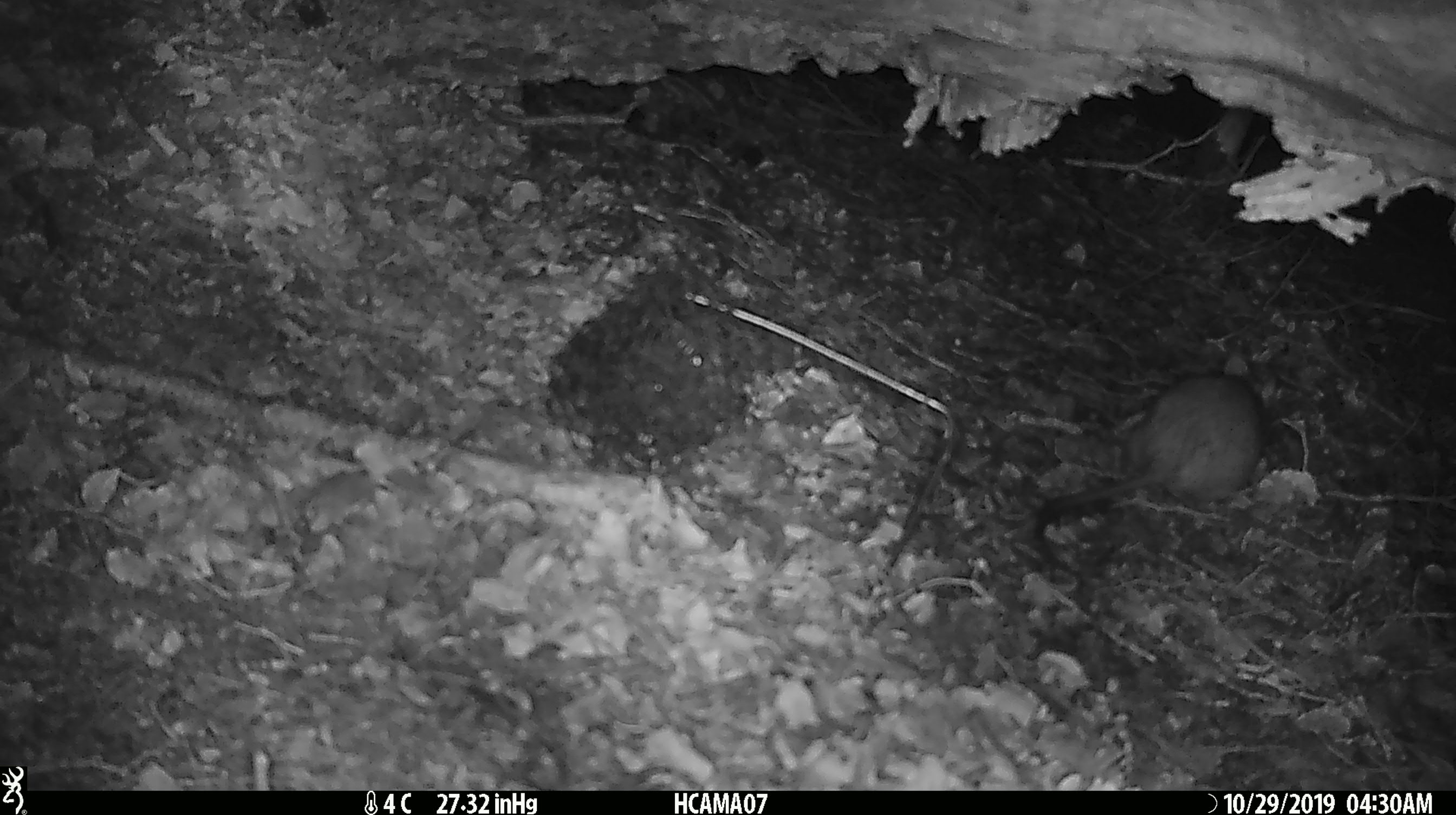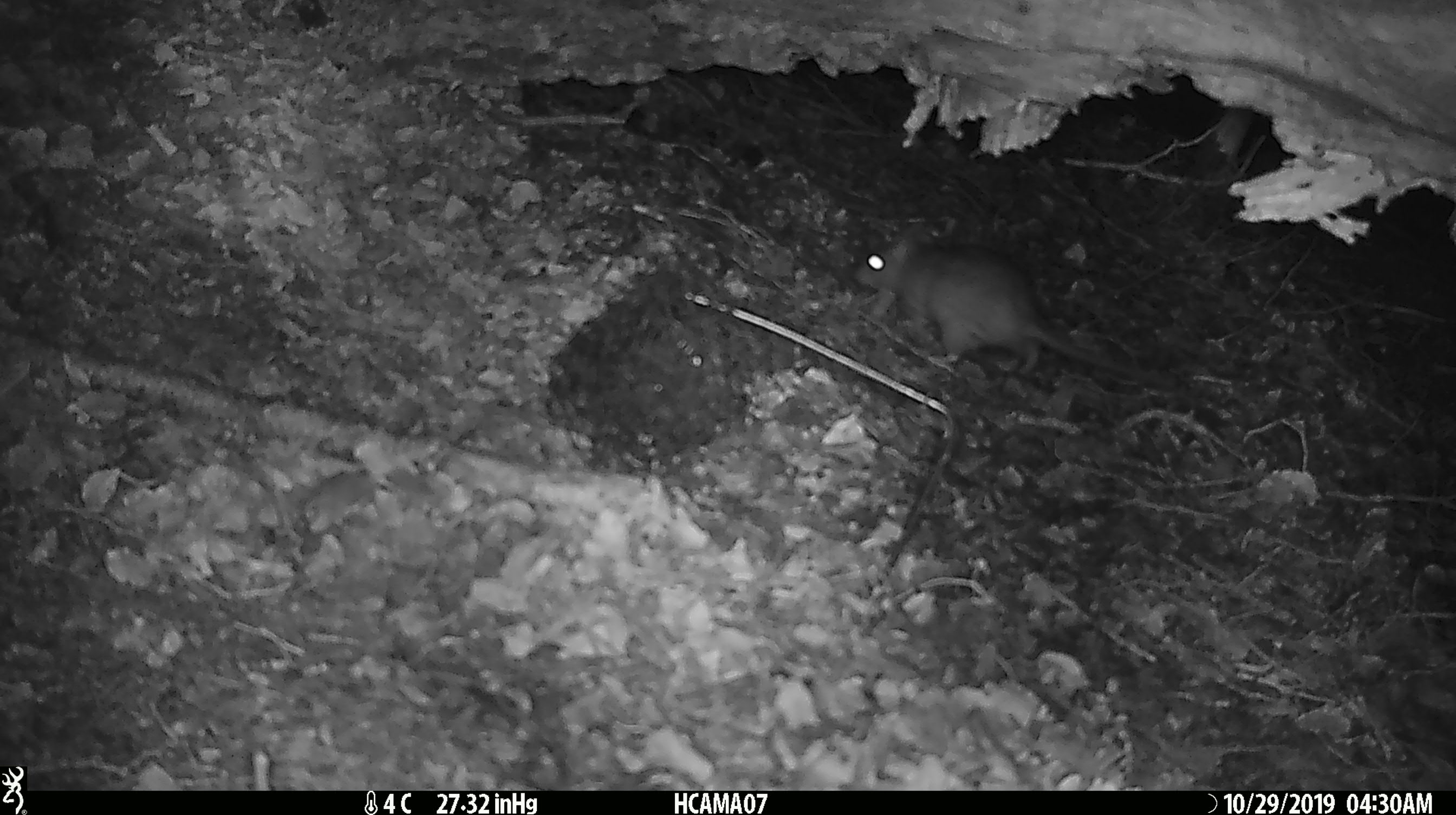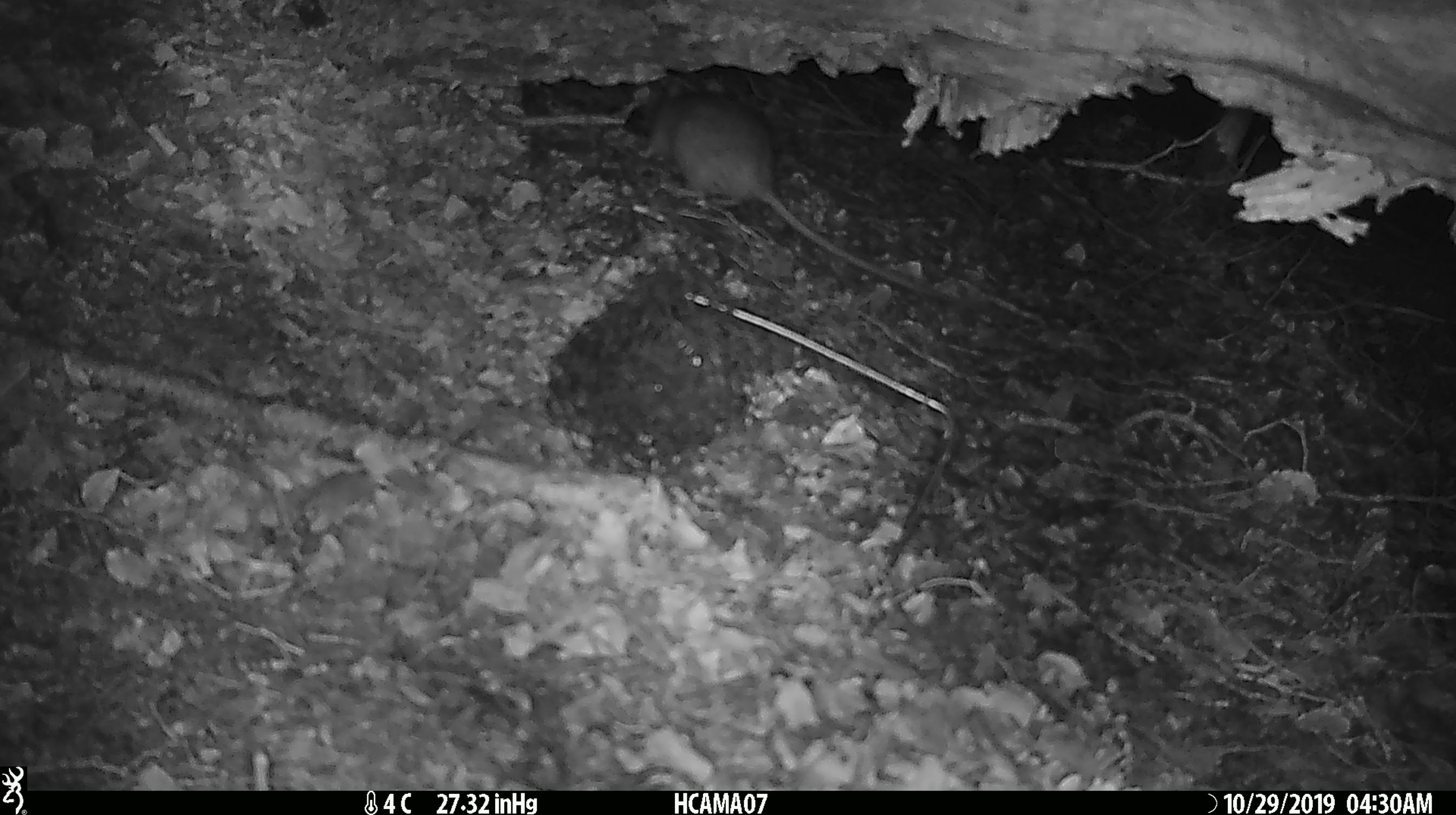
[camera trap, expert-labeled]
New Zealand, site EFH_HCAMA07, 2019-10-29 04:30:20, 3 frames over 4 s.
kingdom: Animalia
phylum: Chordata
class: Mammalia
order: Rodentia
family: Muridae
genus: Rattus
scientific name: Rattus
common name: rat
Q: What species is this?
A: Rat (Rattus).